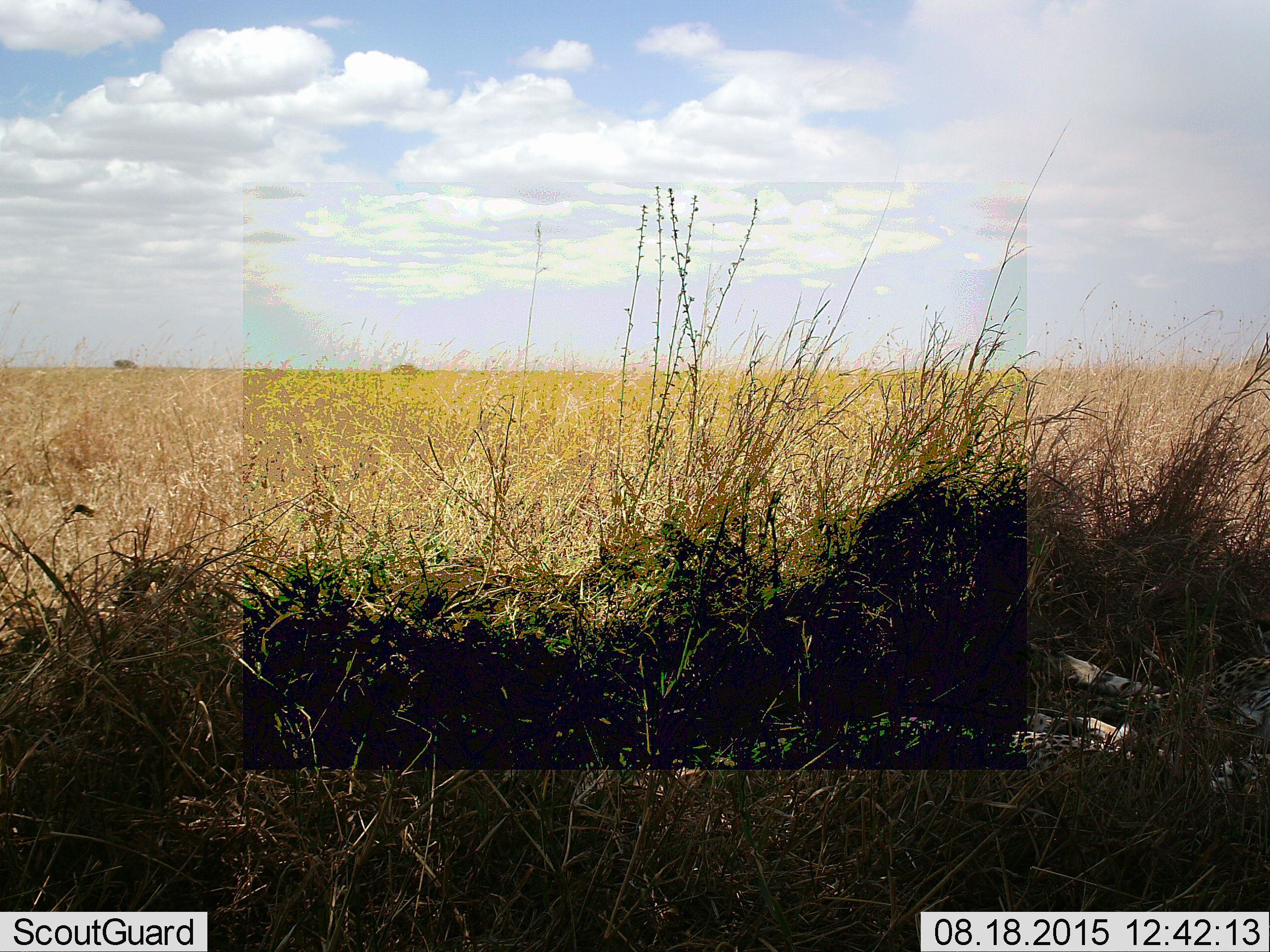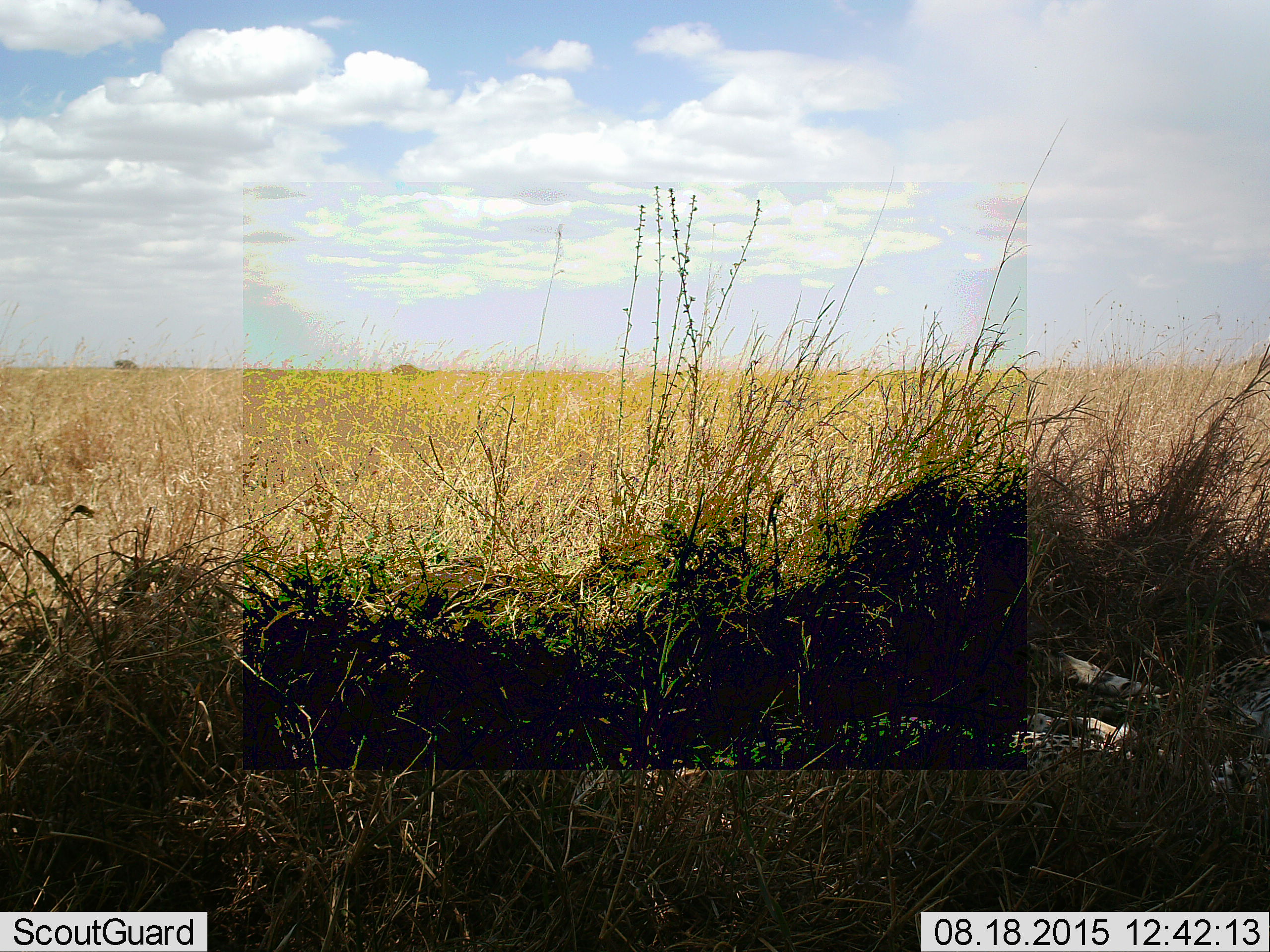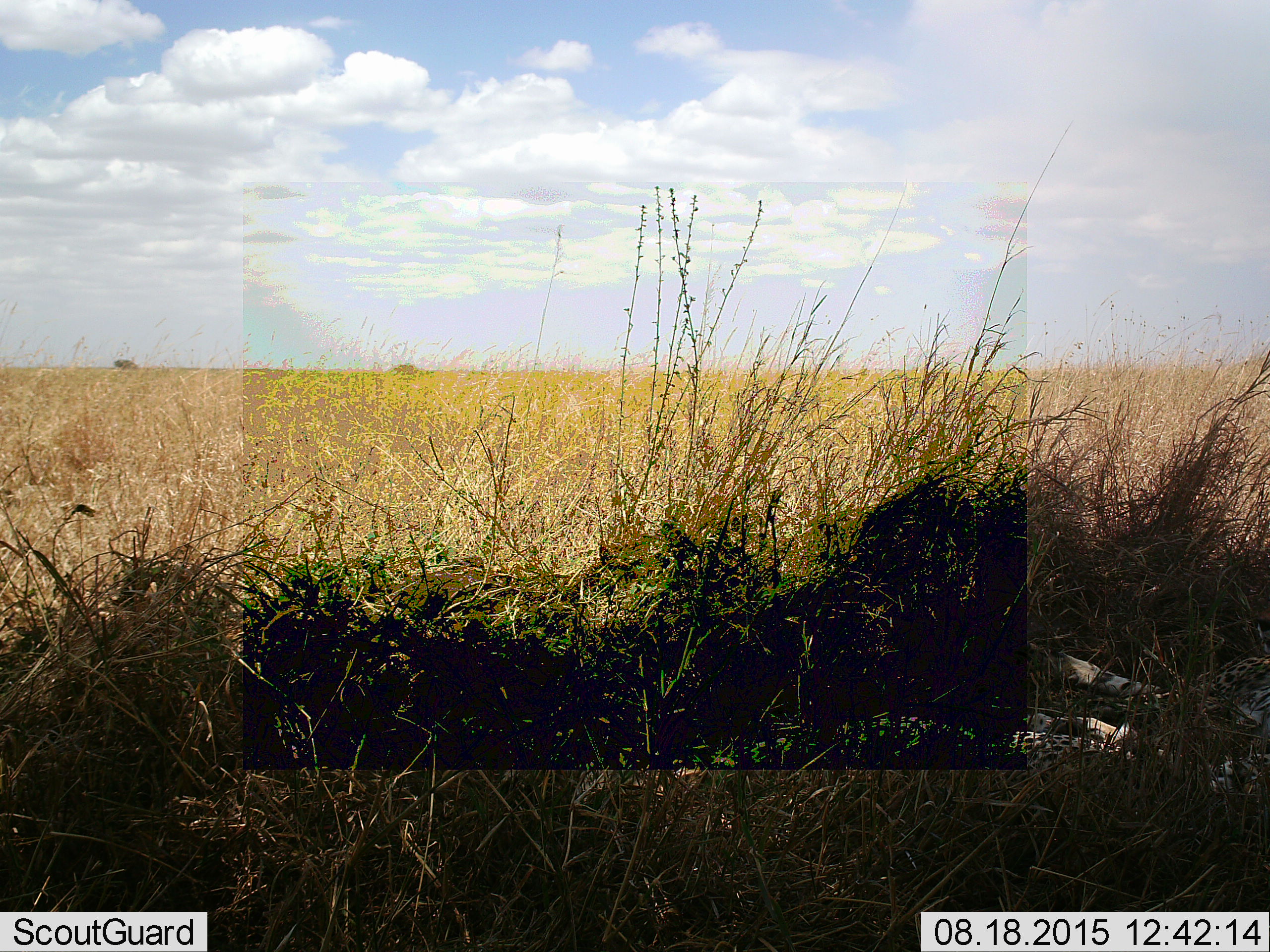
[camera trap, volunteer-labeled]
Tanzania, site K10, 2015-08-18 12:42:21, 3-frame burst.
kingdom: Animalia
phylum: Chordata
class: Mammalia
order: Carnivora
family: Felidae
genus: Acinonyx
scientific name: Acinonyx jubatus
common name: cheetah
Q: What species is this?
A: Cheetah (Acinonyx jubatus).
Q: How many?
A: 1.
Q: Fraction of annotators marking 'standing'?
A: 0%.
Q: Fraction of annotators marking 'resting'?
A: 100%.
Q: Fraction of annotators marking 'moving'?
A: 0%.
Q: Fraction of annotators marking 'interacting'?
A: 0%.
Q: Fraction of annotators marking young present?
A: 0%.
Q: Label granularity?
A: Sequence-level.